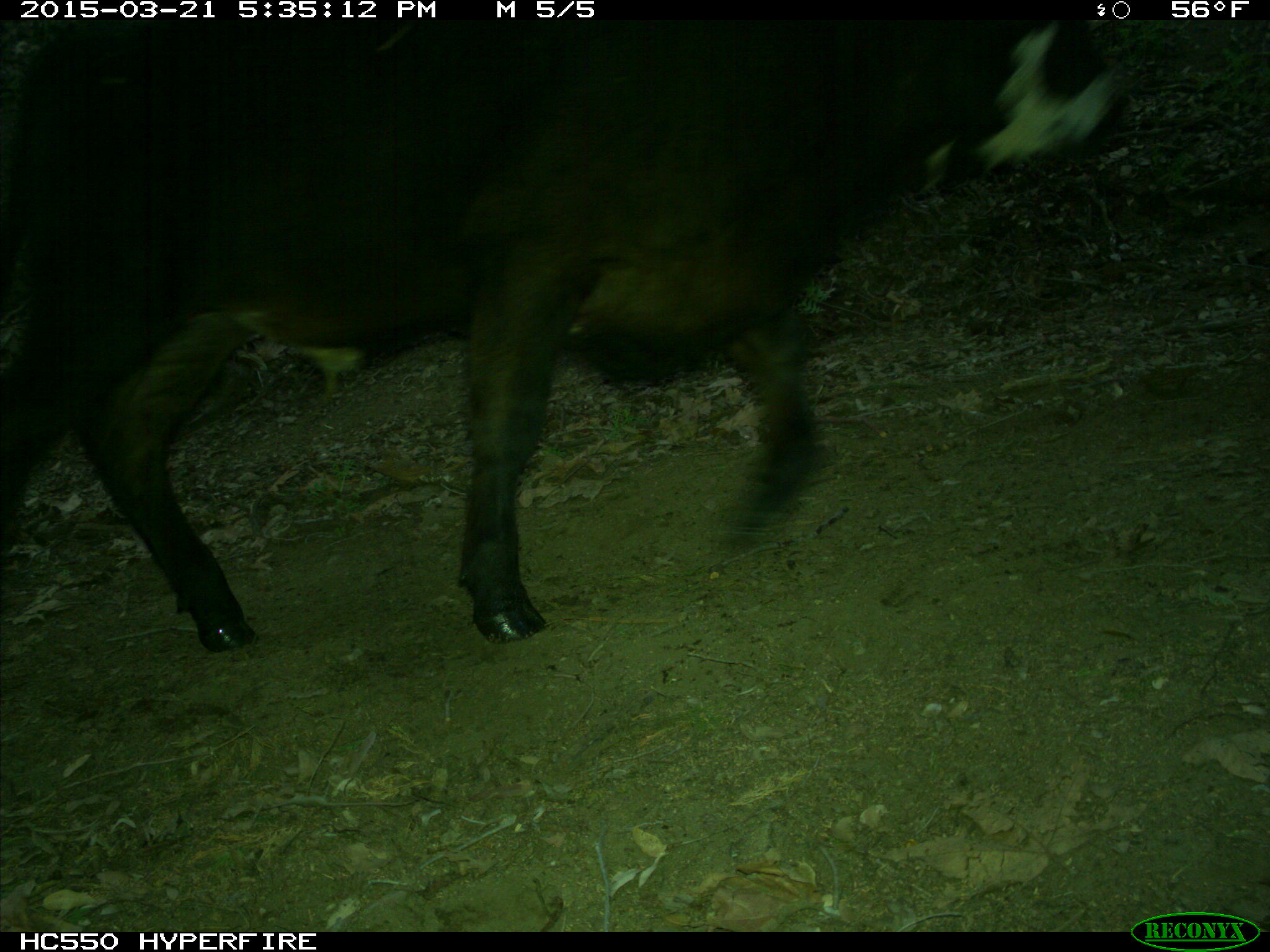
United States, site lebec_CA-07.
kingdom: Animalia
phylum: Chordata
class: Mammalia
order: Artiodactyla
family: Bovidae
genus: Bos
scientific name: Bos taurus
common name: domestic cow